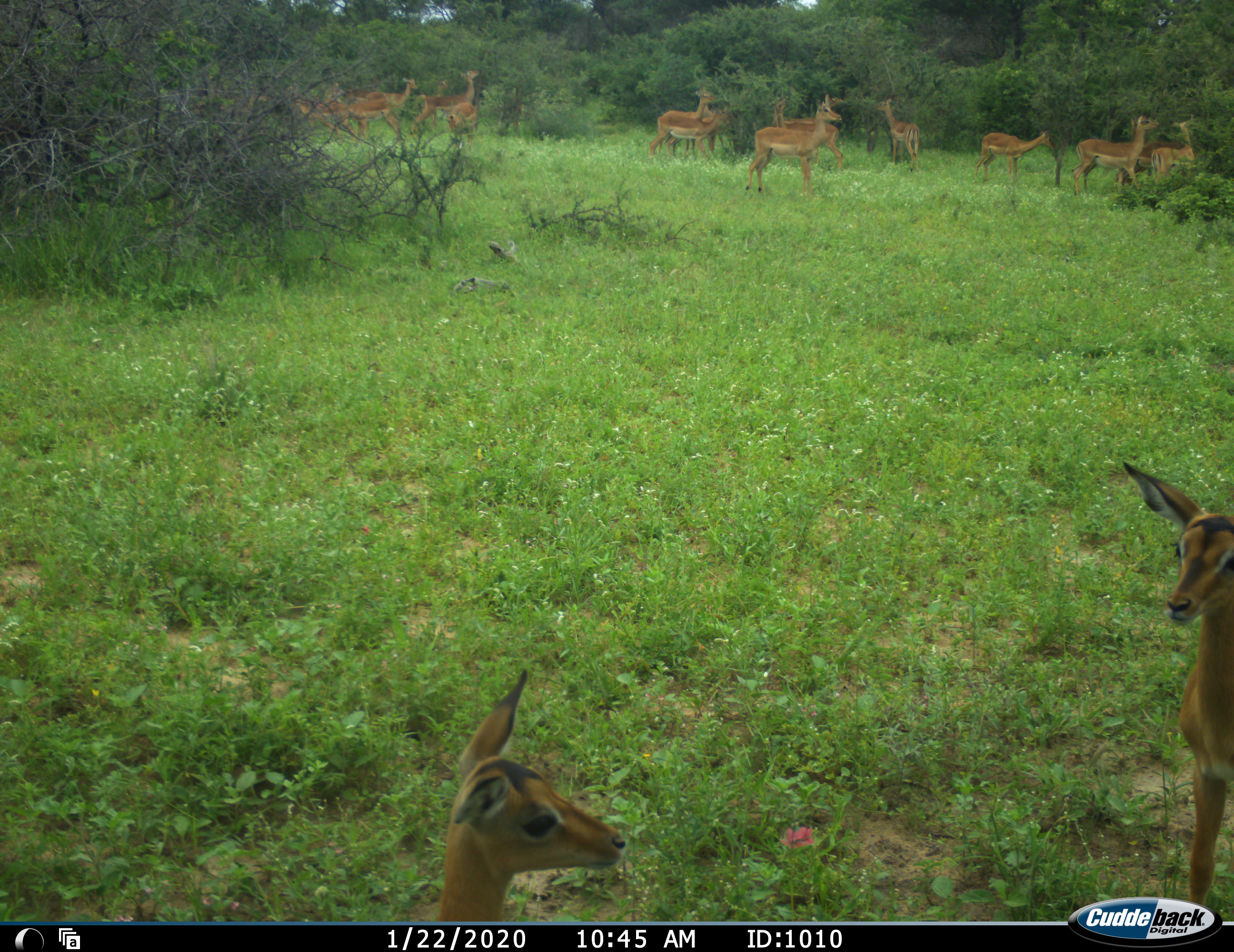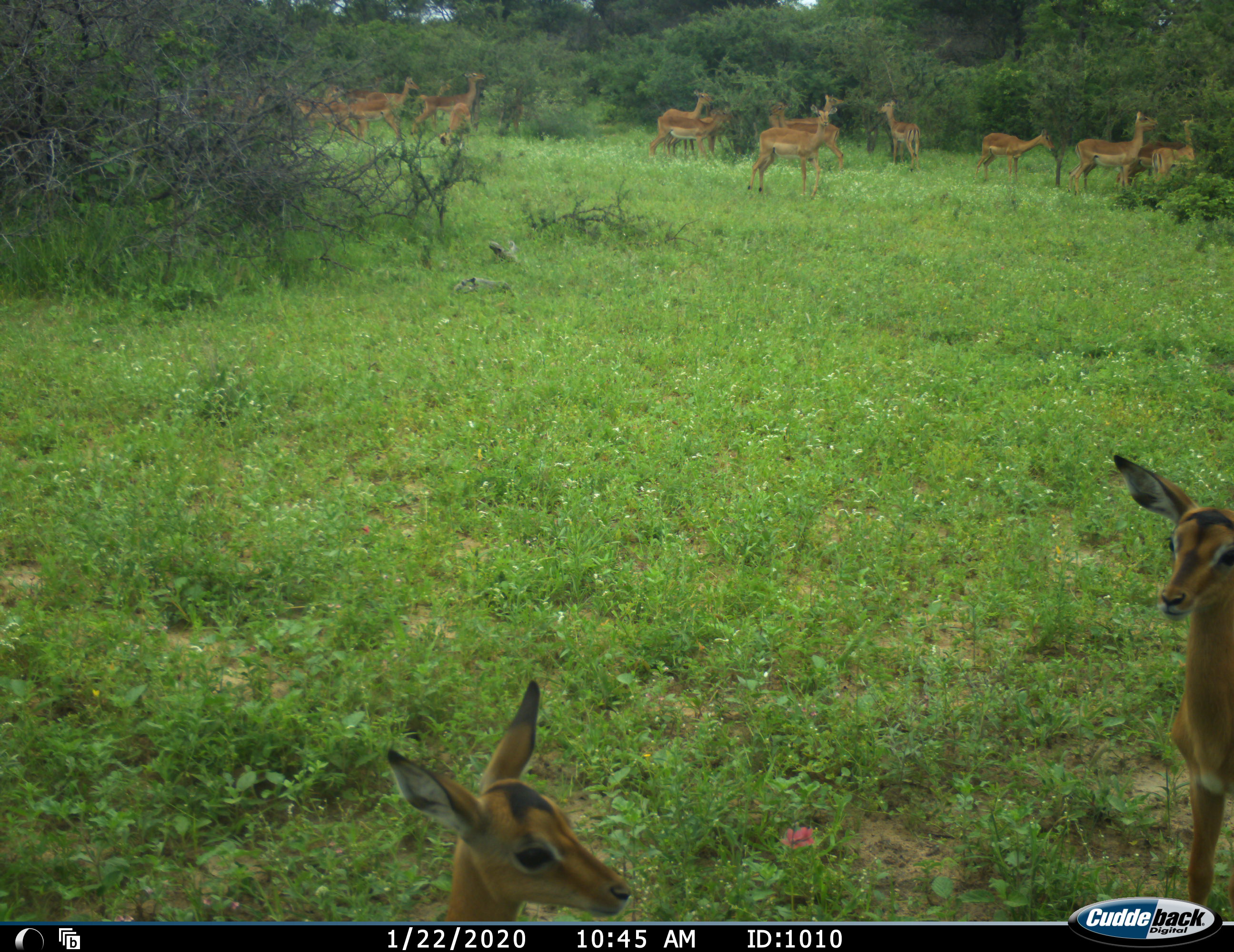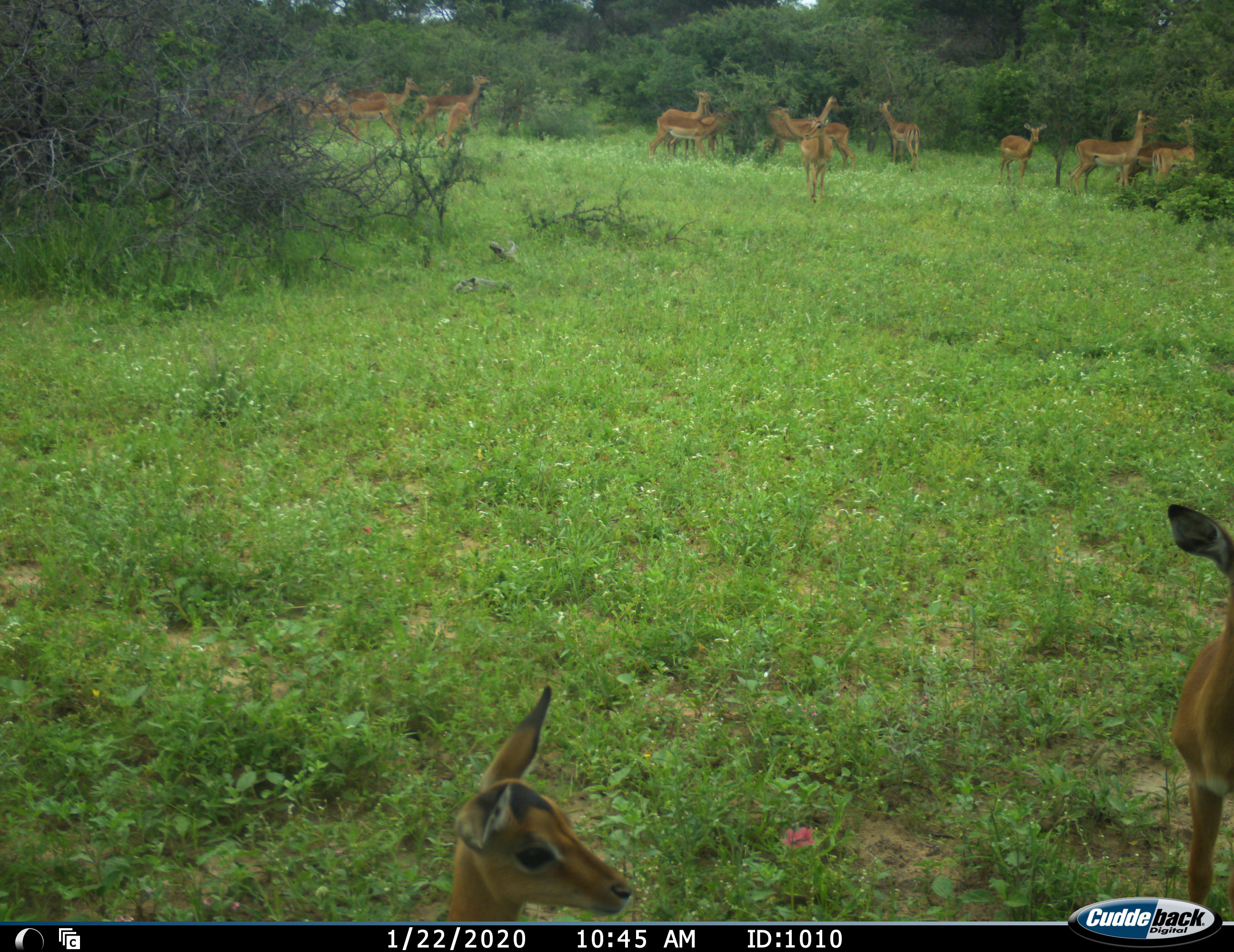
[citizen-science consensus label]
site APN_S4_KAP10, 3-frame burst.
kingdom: Animalia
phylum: Chordata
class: Mammalia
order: Artiodactyla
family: Bovidae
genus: Aepyceros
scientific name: Aepyceros melampus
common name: impala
Impala (Aepyceros melampus), count 11-50. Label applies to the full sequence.